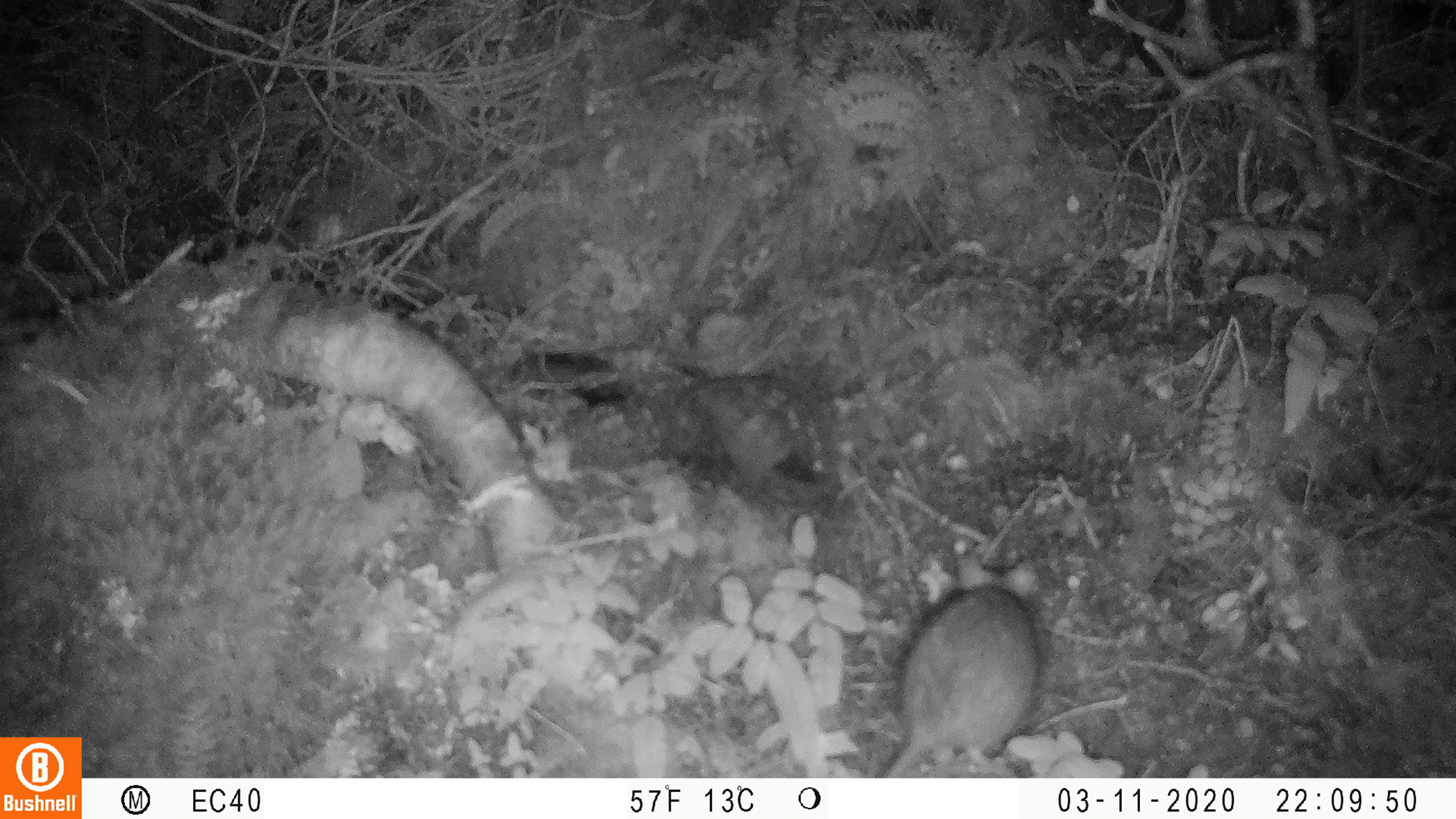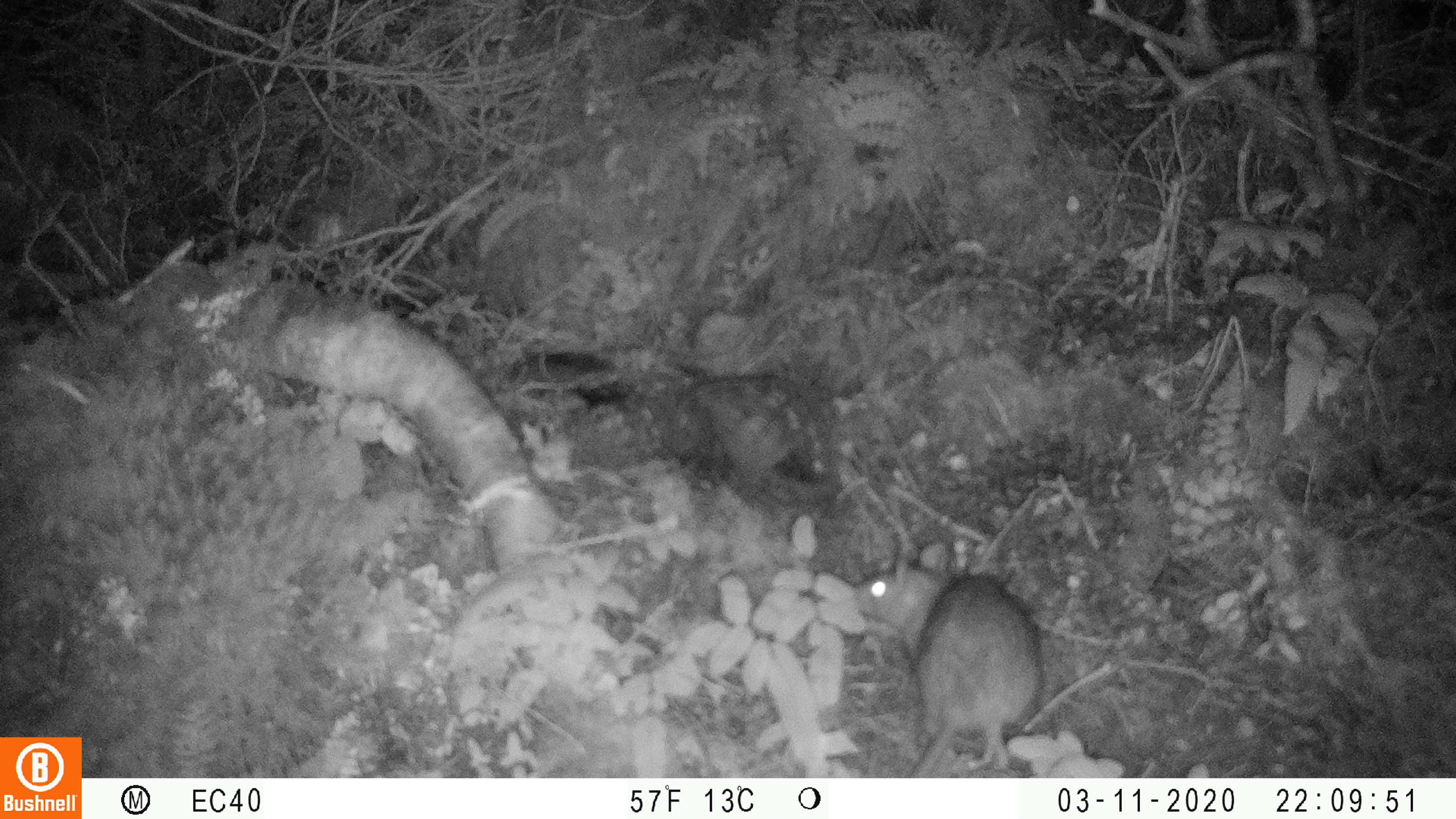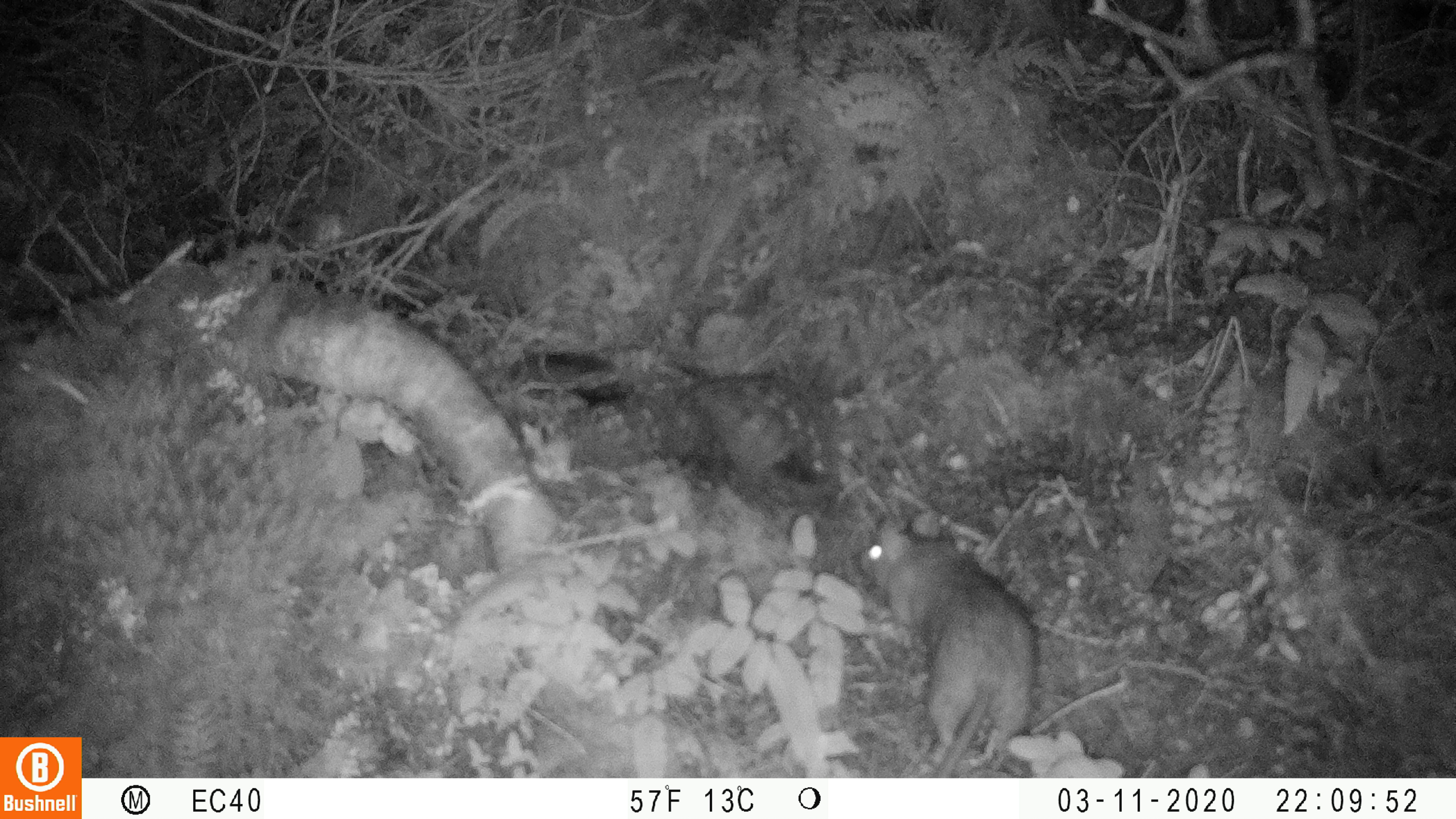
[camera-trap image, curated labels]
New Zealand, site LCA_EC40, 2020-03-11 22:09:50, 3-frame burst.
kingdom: Animalia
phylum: Chordata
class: Mammalia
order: Rodentia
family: Muridae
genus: Rattus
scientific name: Rattus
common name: rat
Rat (Rattus).